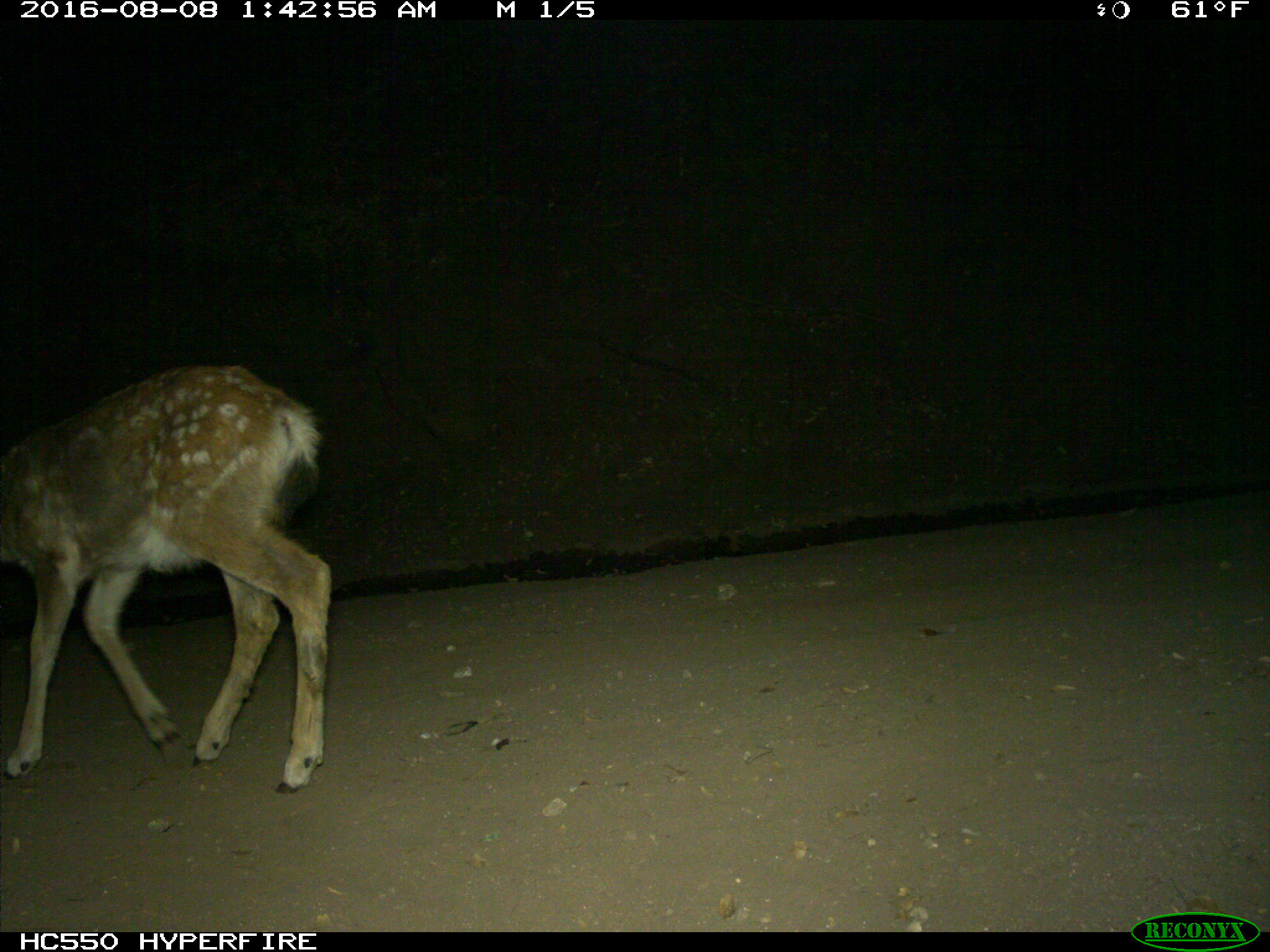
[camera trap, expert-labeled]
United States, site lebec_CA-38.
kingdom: Animalia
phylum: Chordata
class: Mammalia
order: Artiodactyla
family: Cervidae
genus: Odocoileus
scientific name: Odocoileus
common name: deer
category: unidentified deer